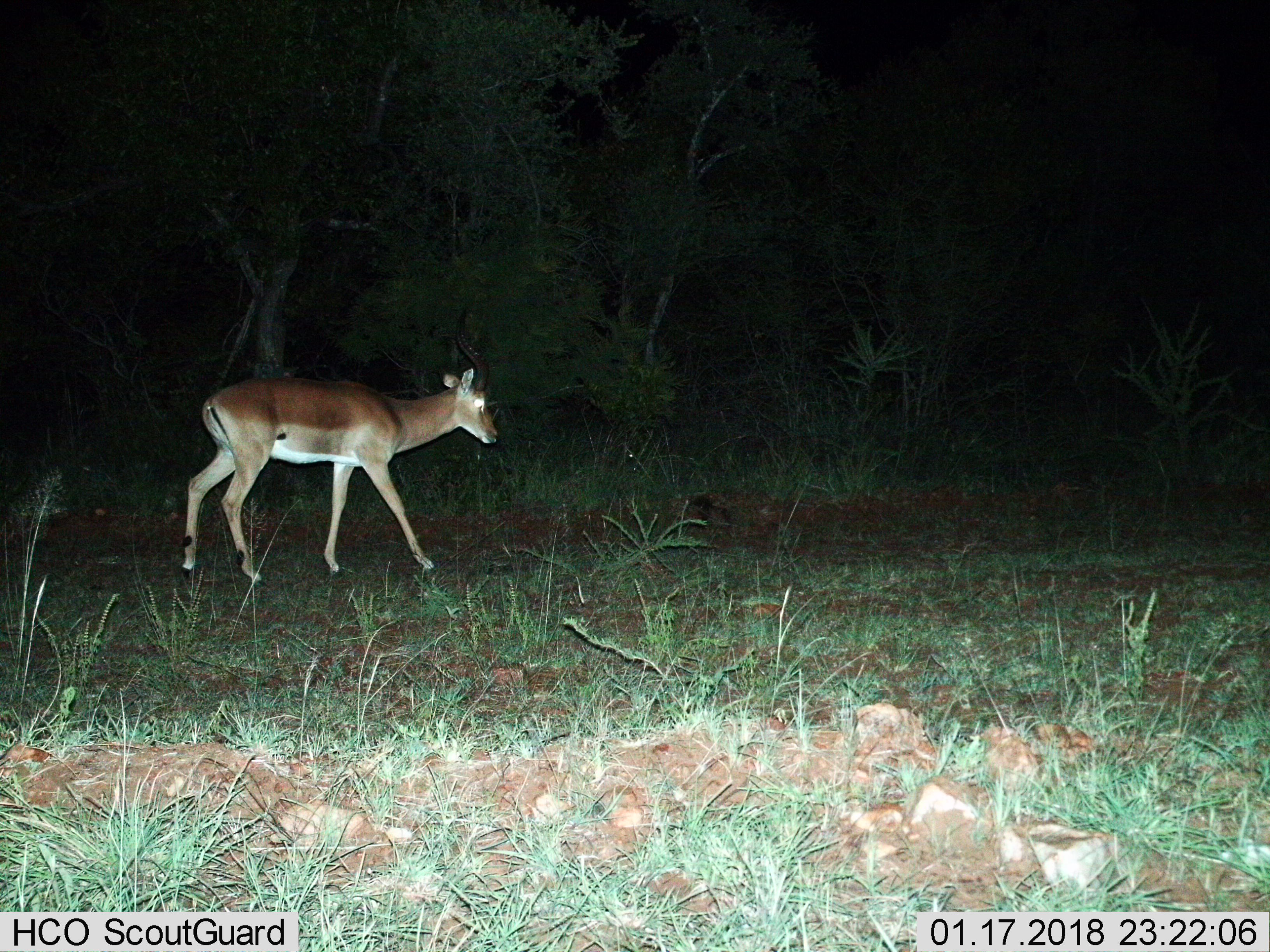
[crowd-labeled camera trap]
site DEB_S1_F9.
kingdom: Animalia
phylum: Chordata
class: Mammalia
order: Artiodactyla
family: Bovidae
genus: Aepyceros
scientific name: Aepyceros melampus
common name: impala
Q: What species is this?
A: Impala (Aepyceros melampus).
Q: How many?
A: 1.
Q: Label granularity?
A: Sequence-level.